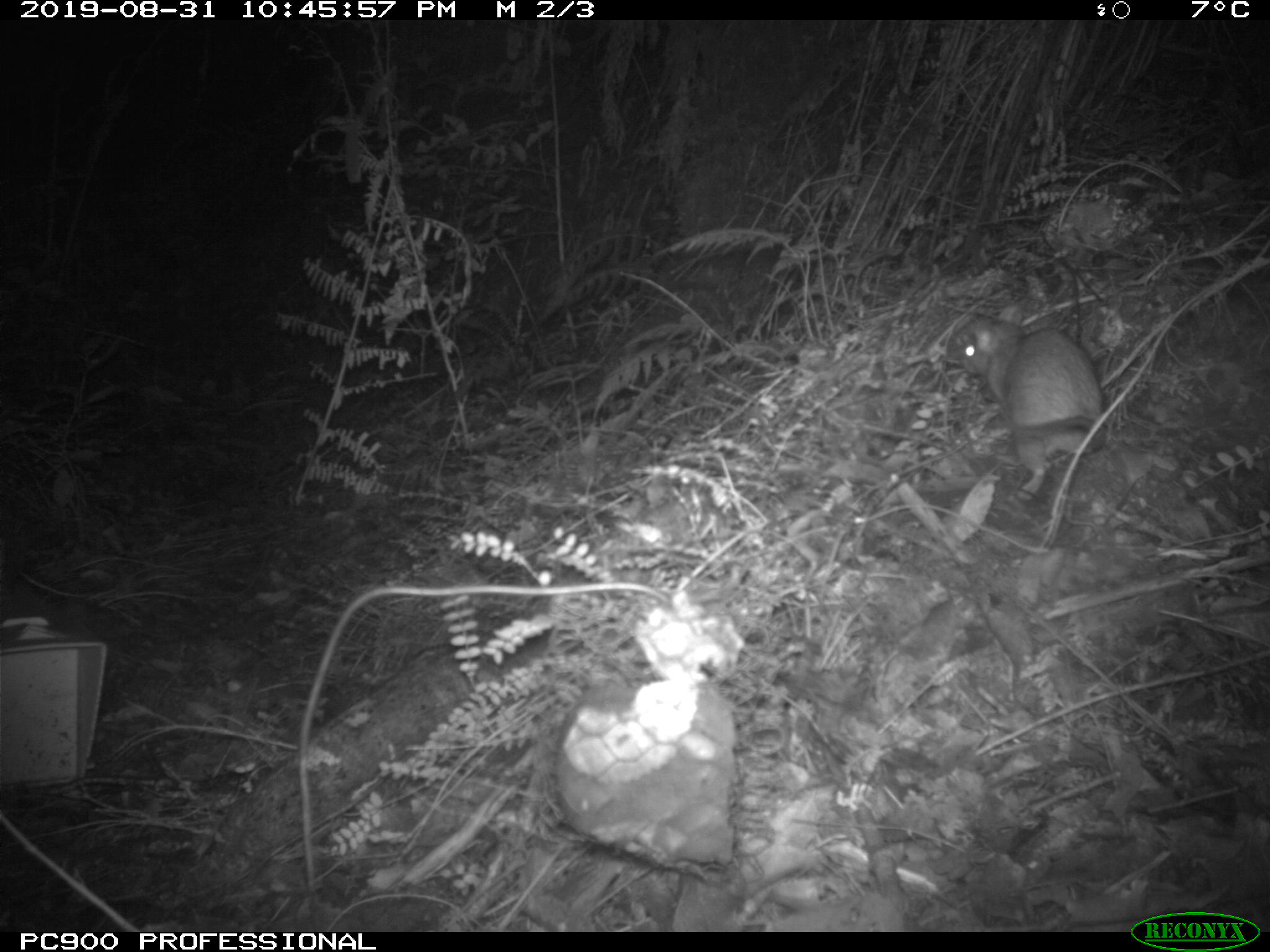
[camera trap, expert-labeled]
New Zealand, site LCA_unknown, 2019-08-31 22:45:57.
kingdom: Animalia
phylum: Chordata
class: Mammalia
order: Rodentia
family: Muridae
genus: Rattus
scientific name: Rattus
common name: rat